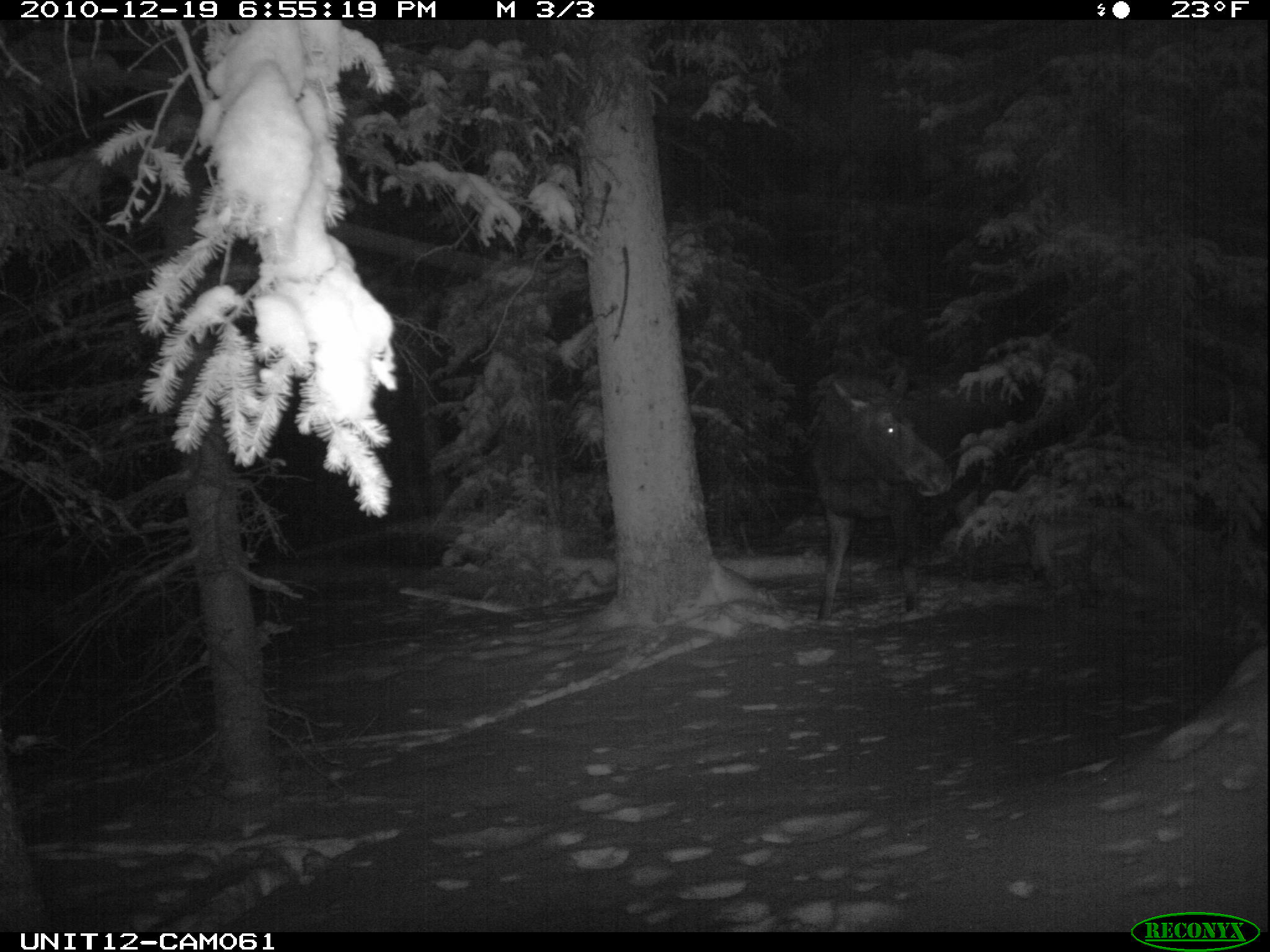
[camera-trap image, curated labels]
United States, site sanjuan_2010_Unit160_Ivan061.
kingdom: Animalia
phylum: Chordata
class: Mammalia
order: Artiodactyla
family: Cervidae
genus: Alces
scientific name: Alces alces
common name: moose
Alces alces (moose).